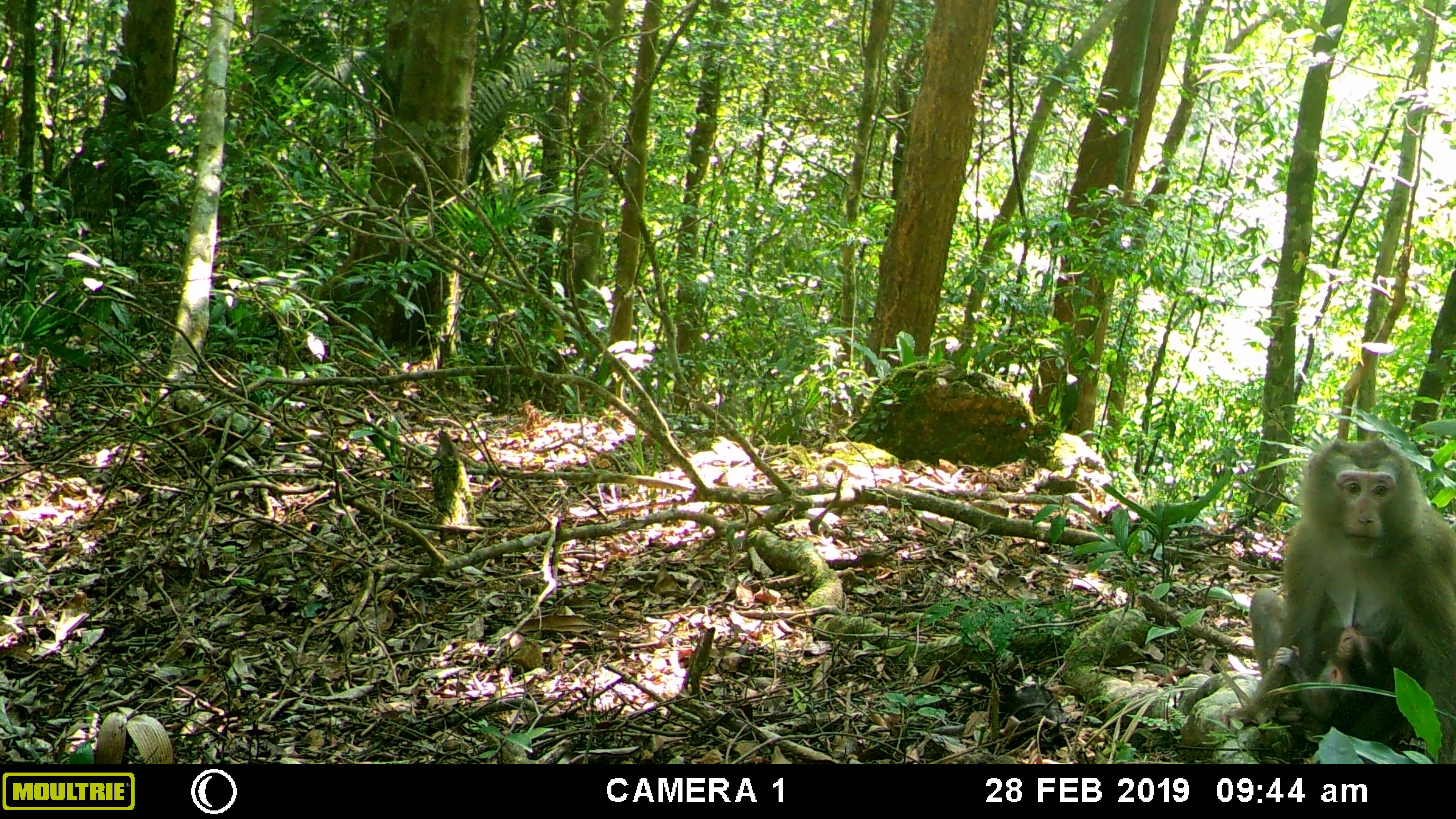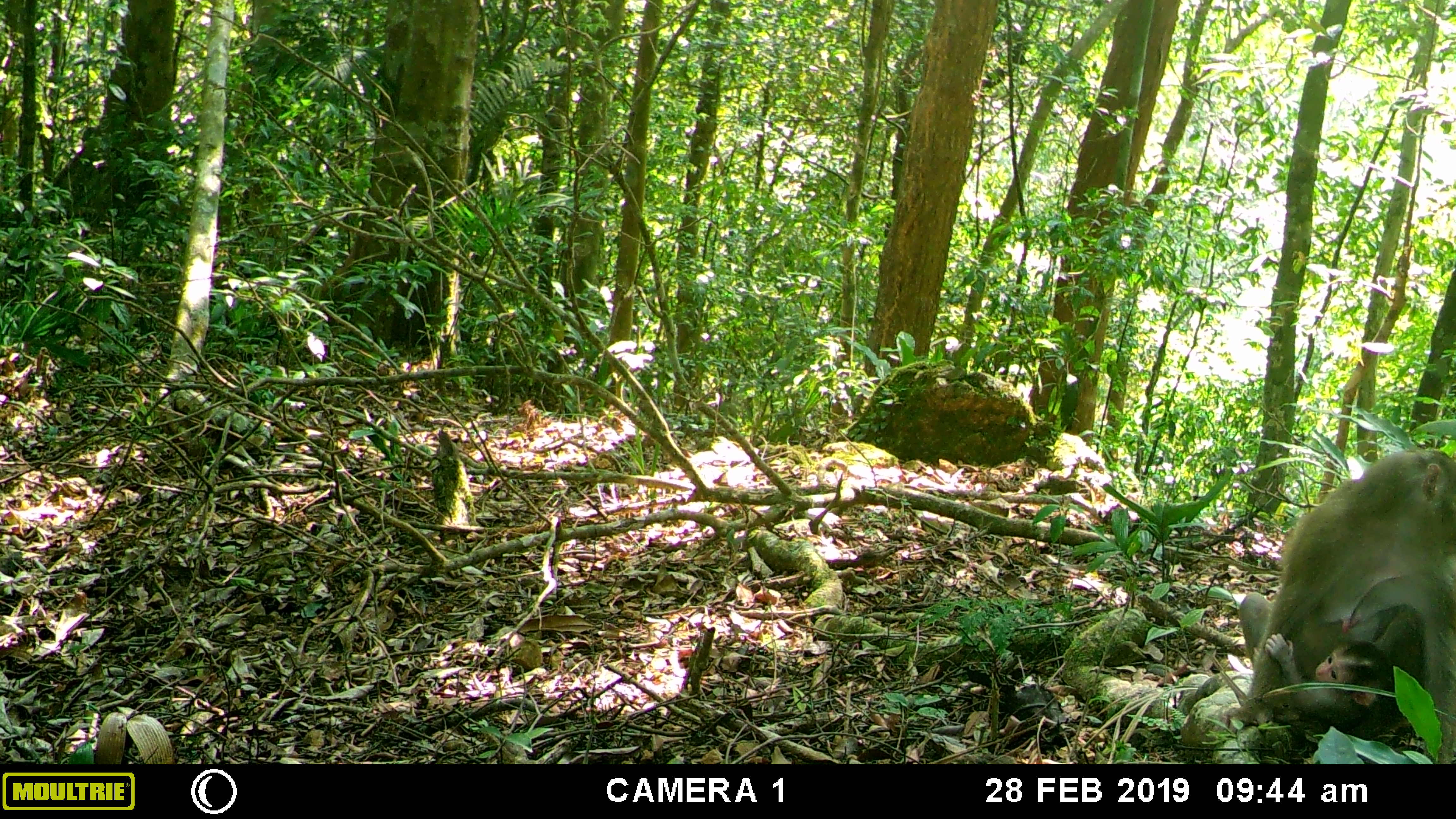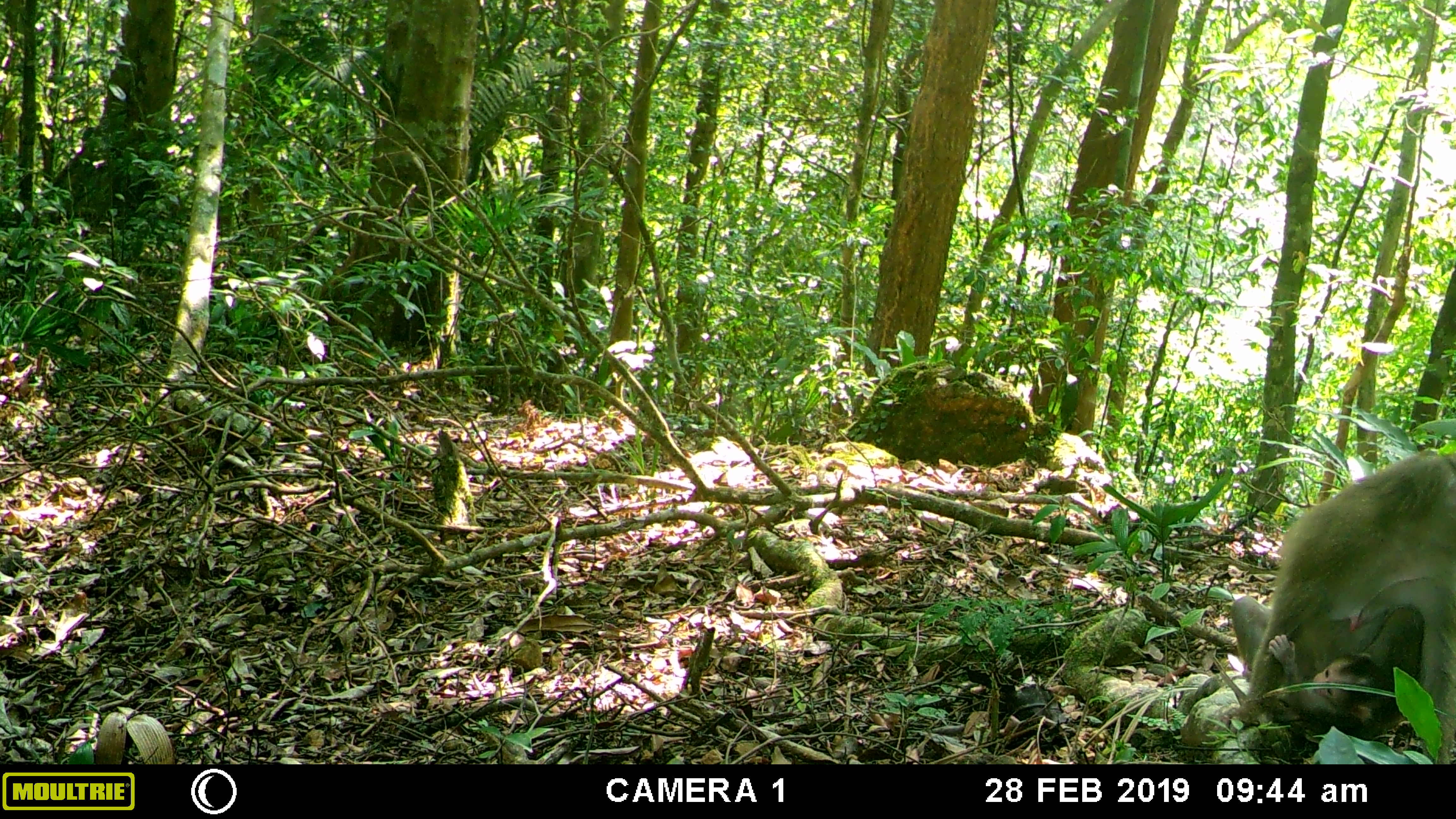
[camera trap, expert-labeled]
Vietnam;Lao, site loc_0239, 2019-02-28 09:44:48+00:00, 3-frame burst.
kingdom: Animalia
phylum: Chordata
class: Mammalia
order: Primates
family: Cercopithecidae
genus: Macaca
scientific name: Macaca nemestrina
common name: pig-tailed macaque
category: pig tailed macaque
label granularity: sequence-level